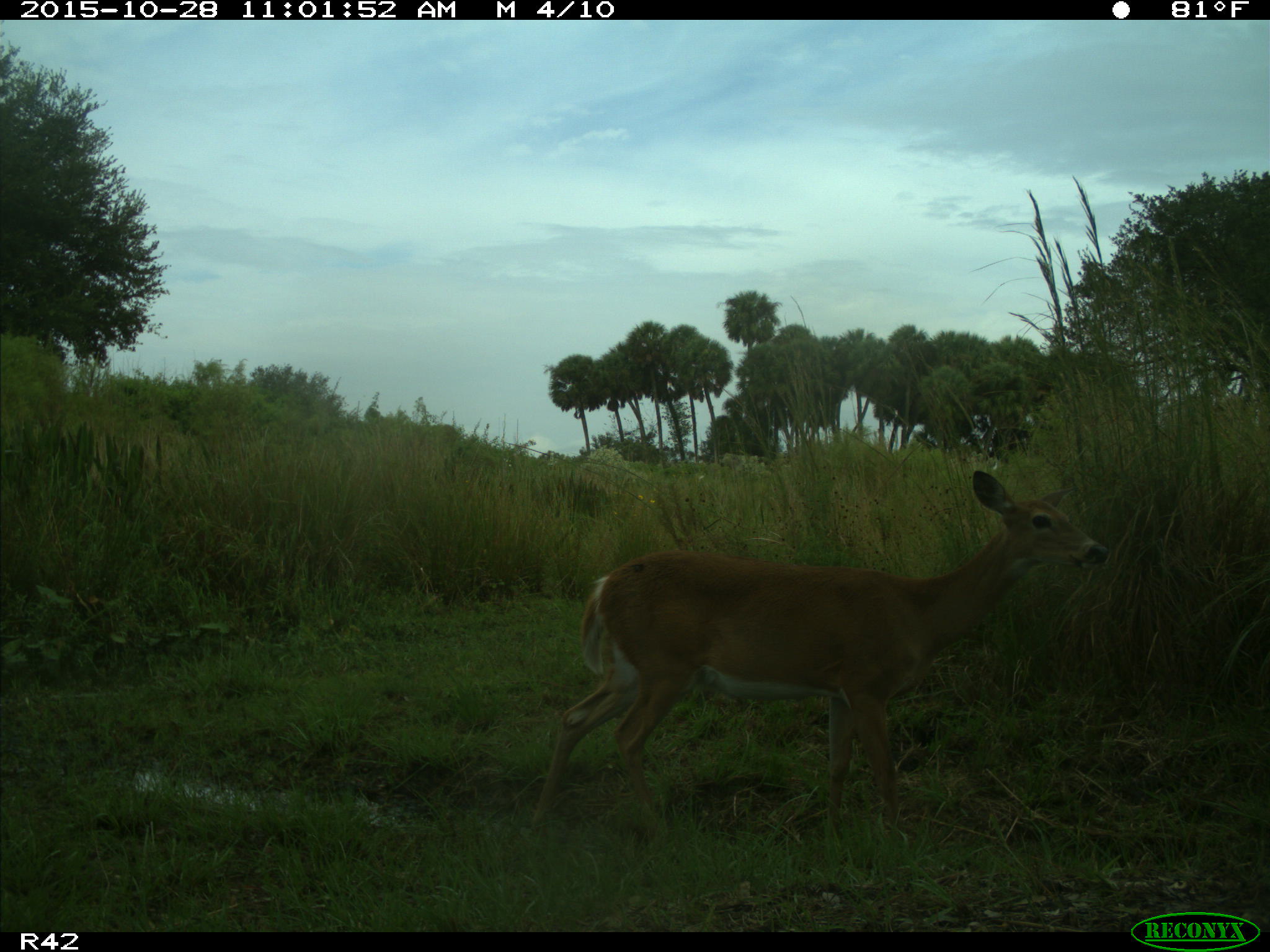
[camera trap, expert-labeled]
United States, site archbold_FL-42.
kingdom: Animalia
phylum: Chordata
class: Mammalia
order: Artiodactyla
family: Cervidae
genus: Odocoileus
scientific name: Odocoileus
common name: deer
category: unidentified deer